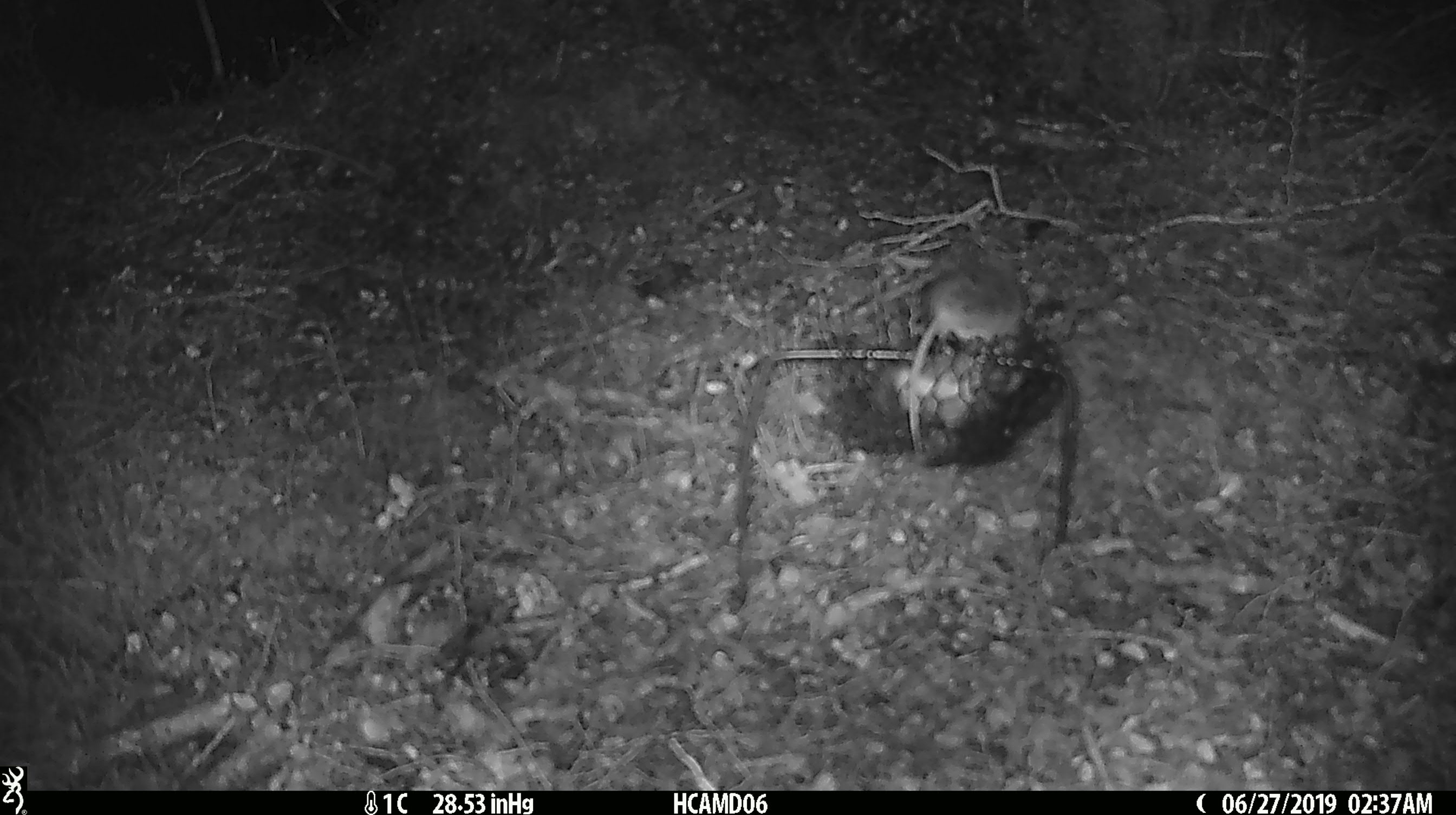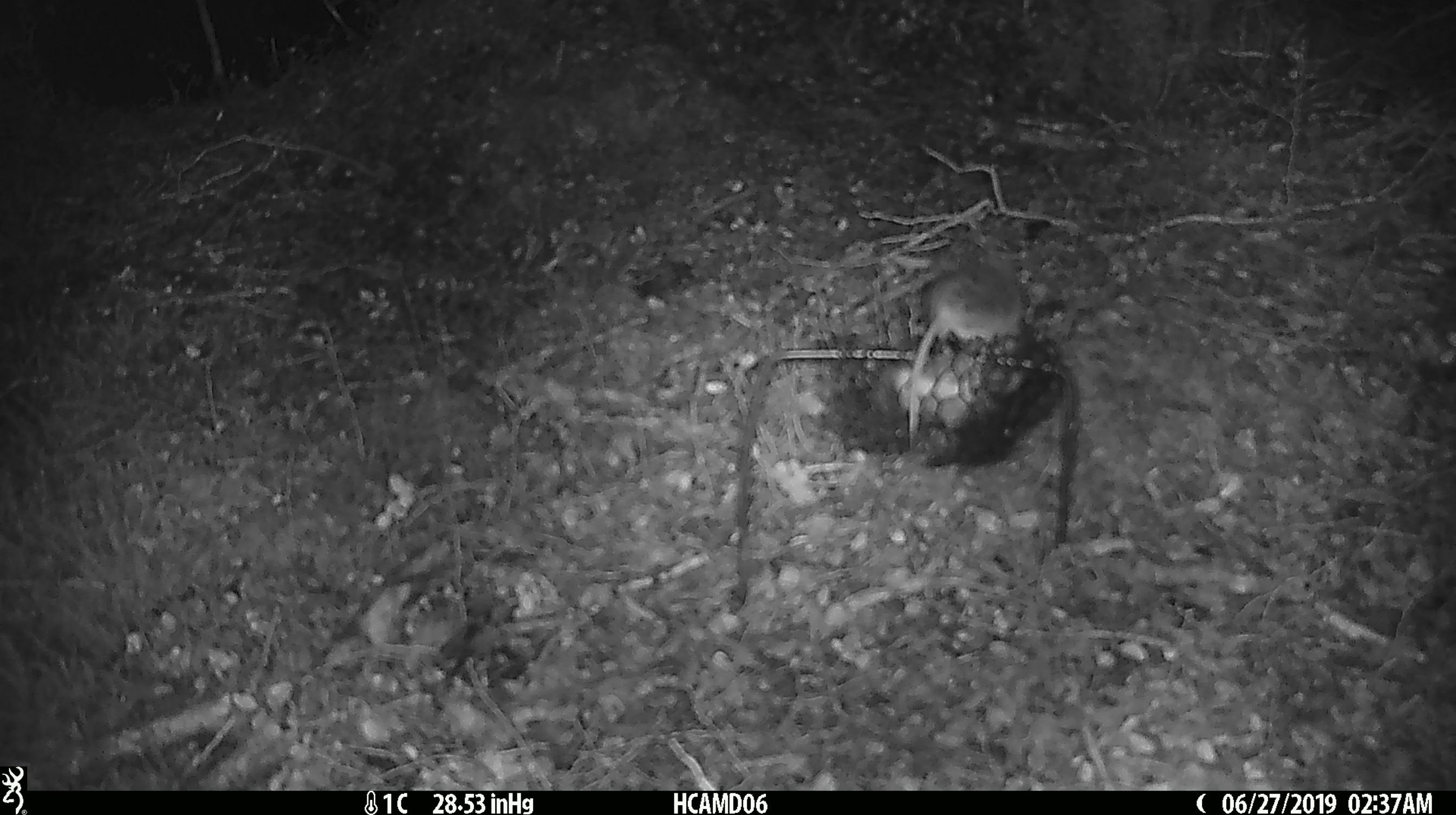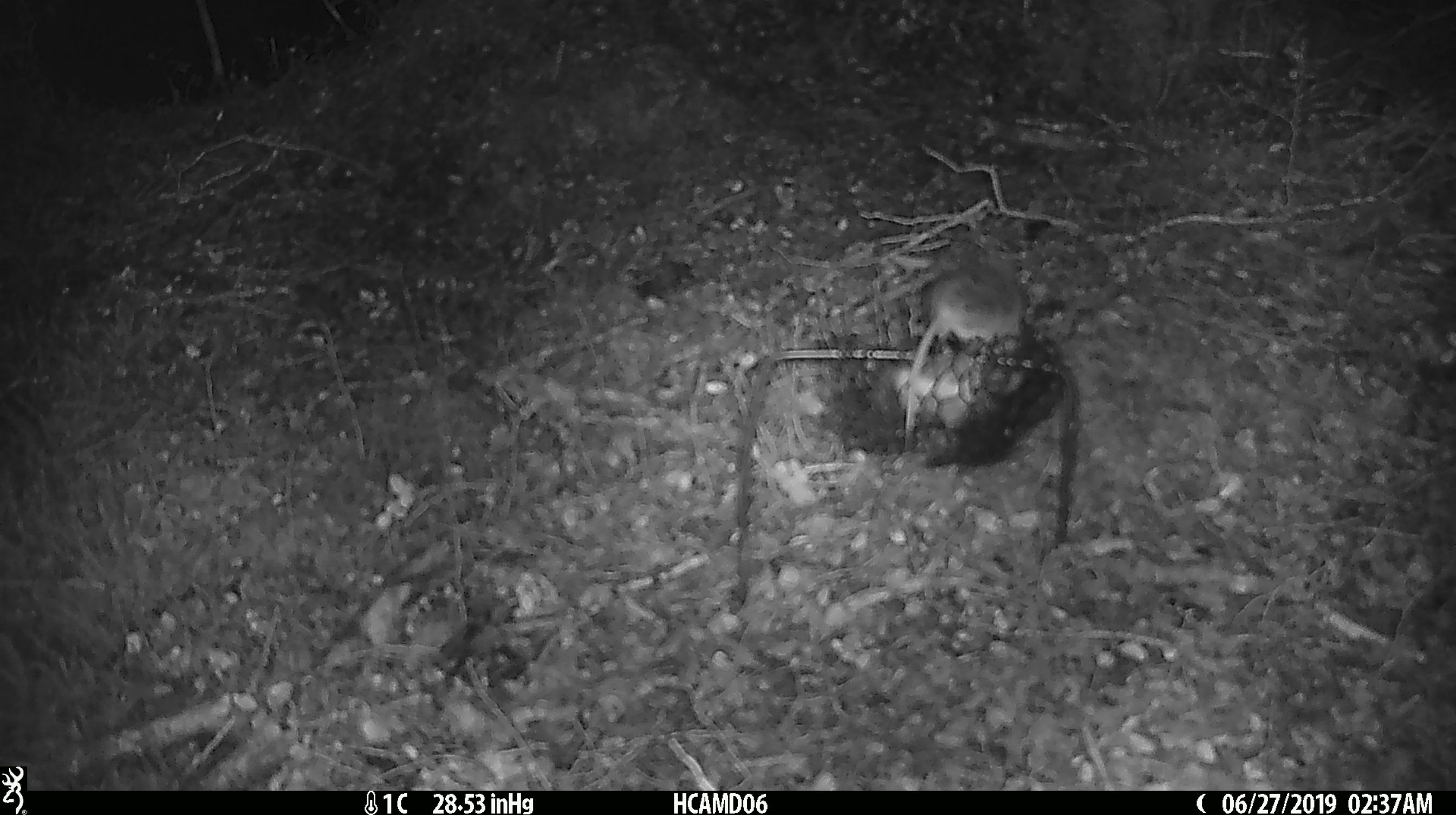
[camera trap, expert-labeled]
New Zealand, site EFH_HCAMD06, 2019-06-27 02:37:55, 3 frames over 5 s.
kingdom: Animalia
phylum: Chordata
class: Mammalia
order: Rodentia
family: Muridae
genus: Mus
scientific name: Mus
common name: mouse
Mouse (Mus).